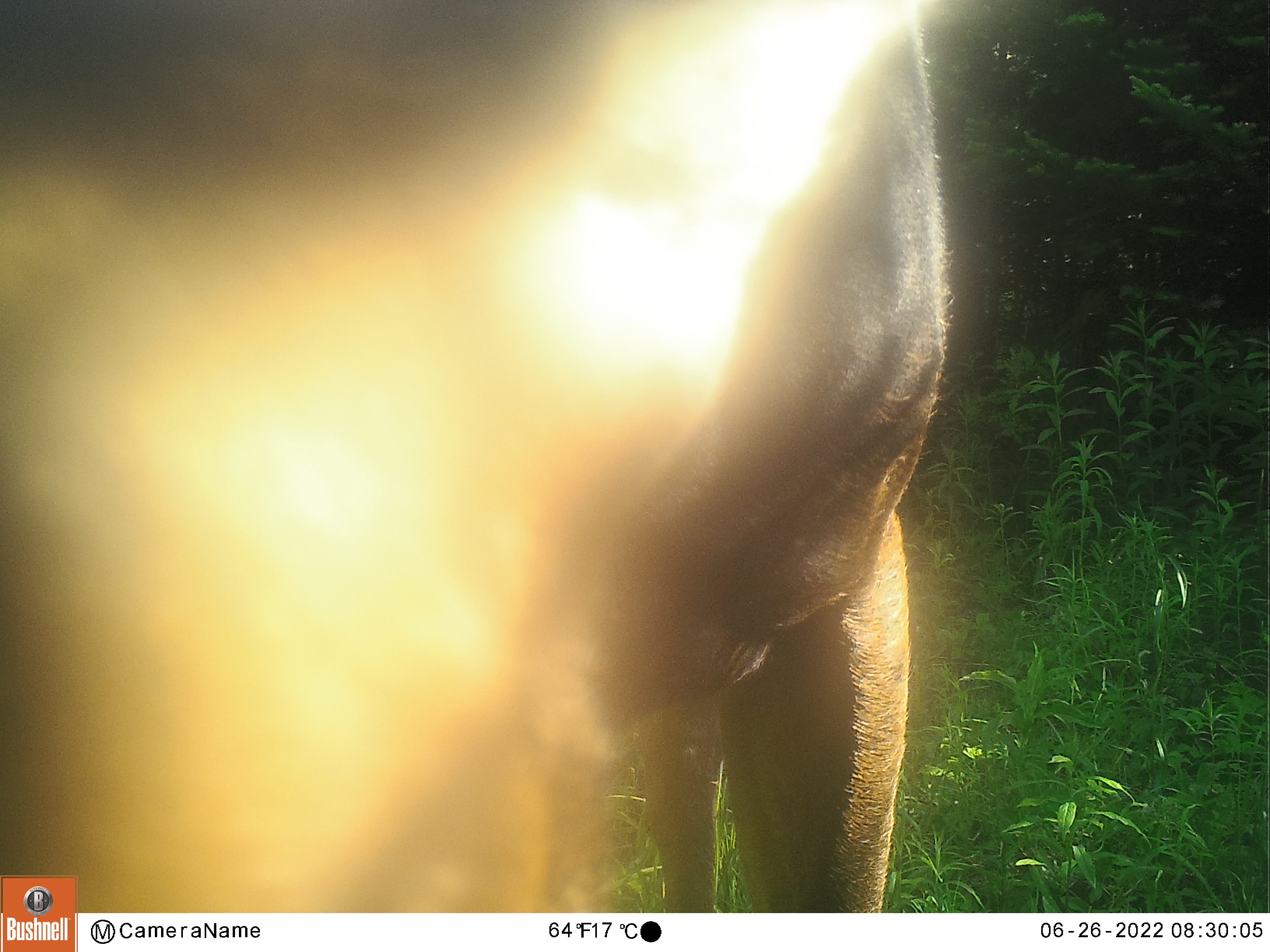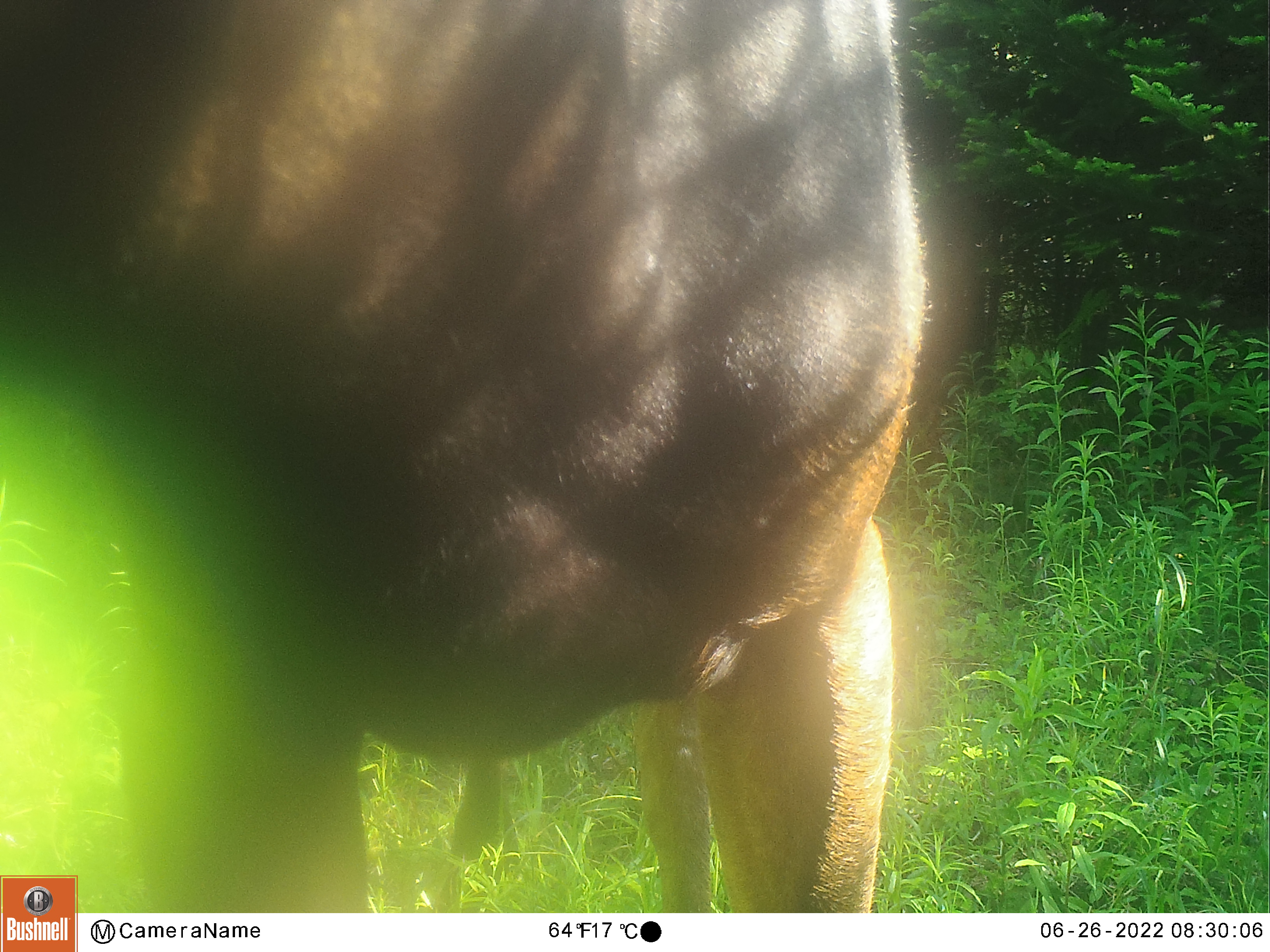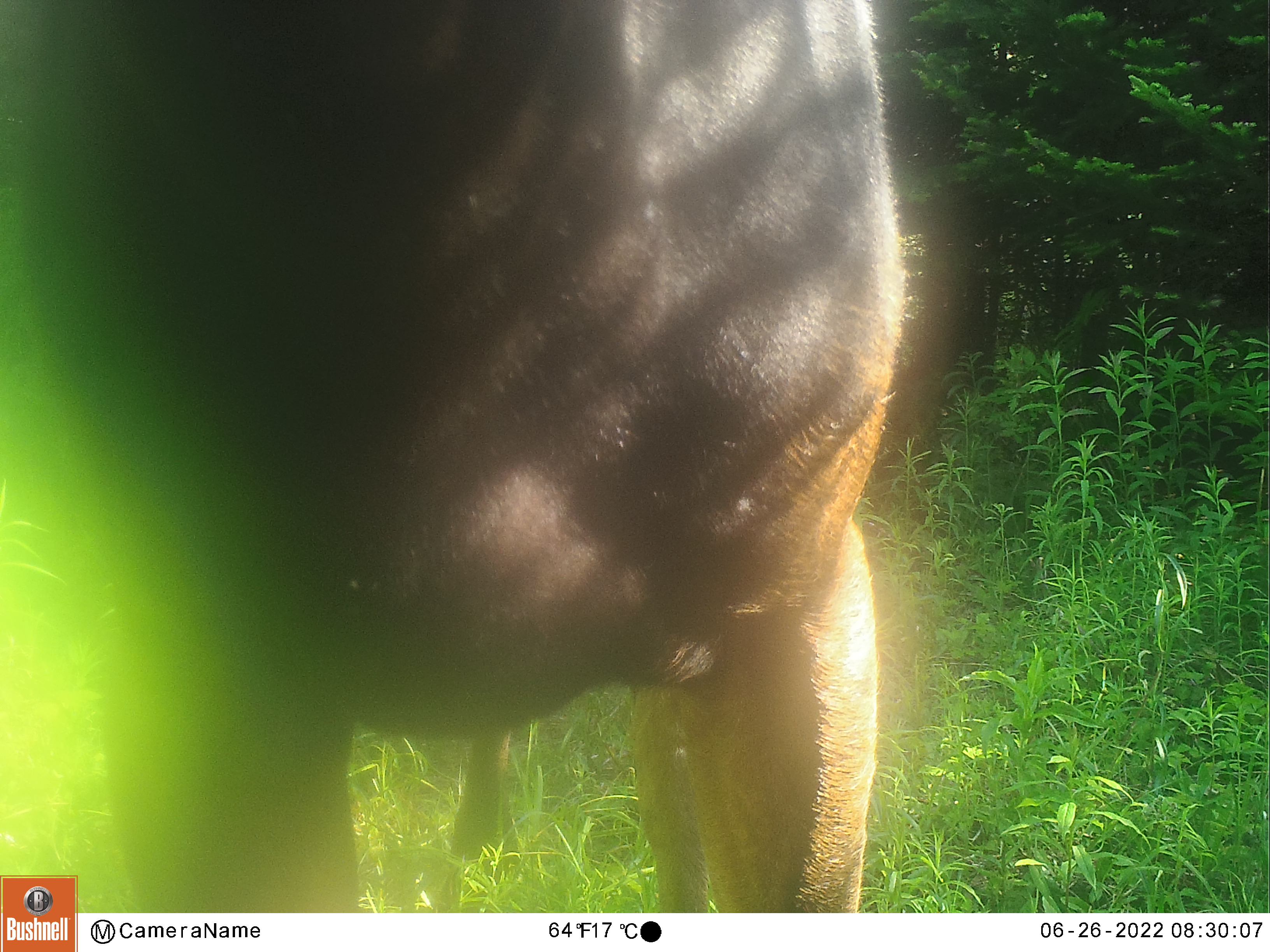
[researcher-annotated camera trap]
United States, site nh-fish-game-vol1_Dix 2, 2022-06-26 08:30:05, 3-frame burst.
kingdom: Animalia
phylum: Chordata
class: Mammalia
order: Artiodactyla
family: Cervidae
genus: Alces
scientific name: Alces alces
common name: moose